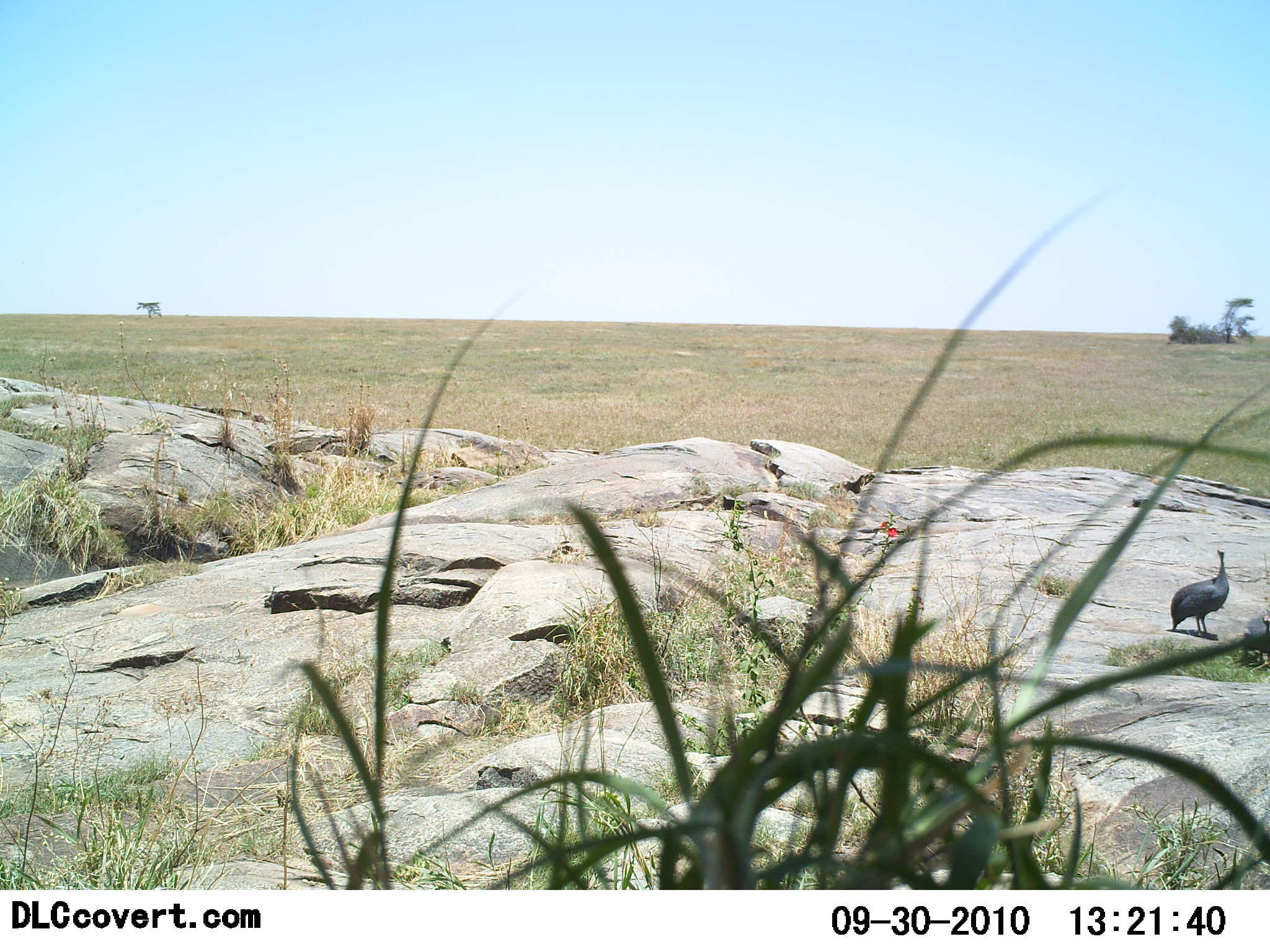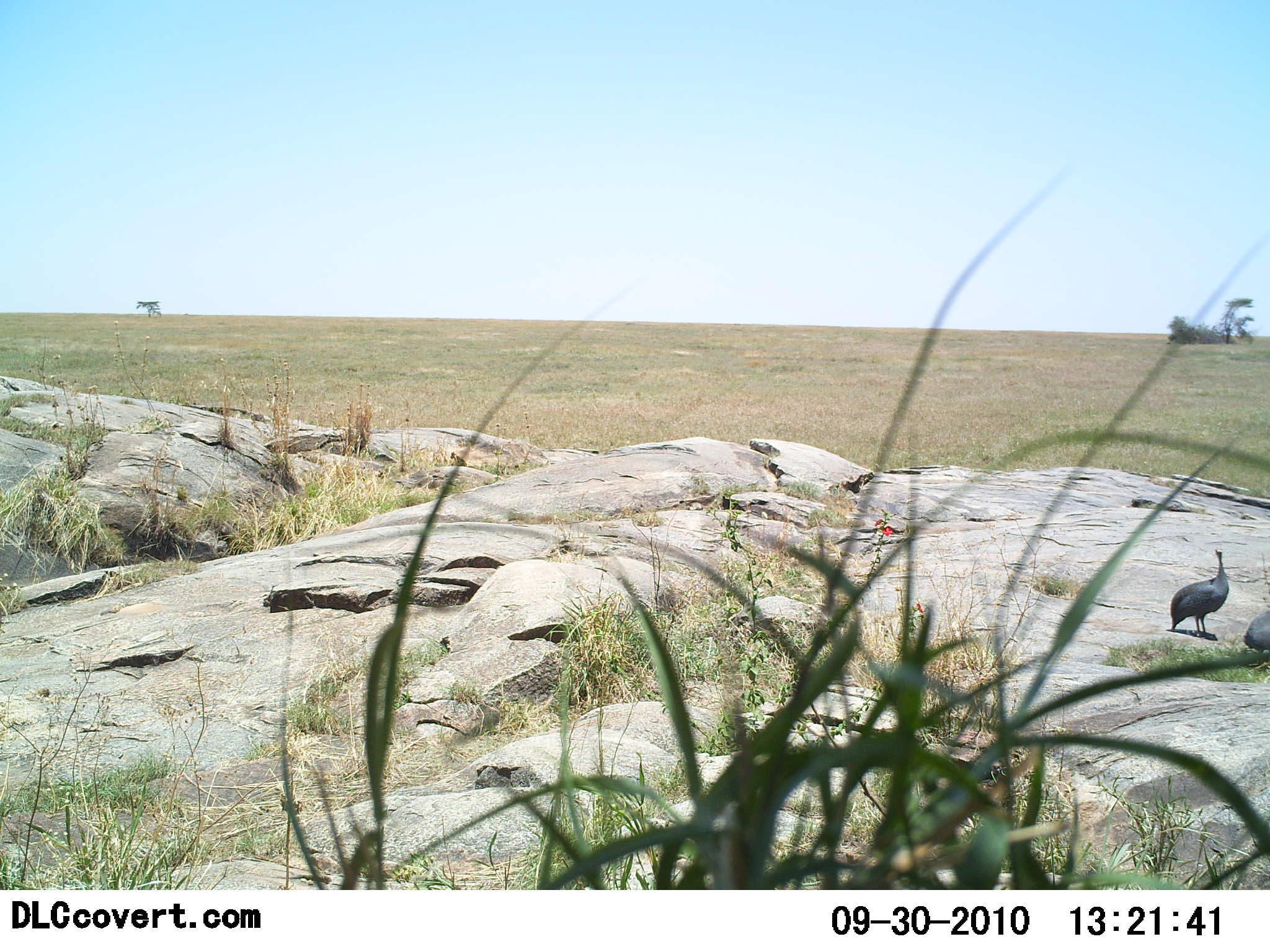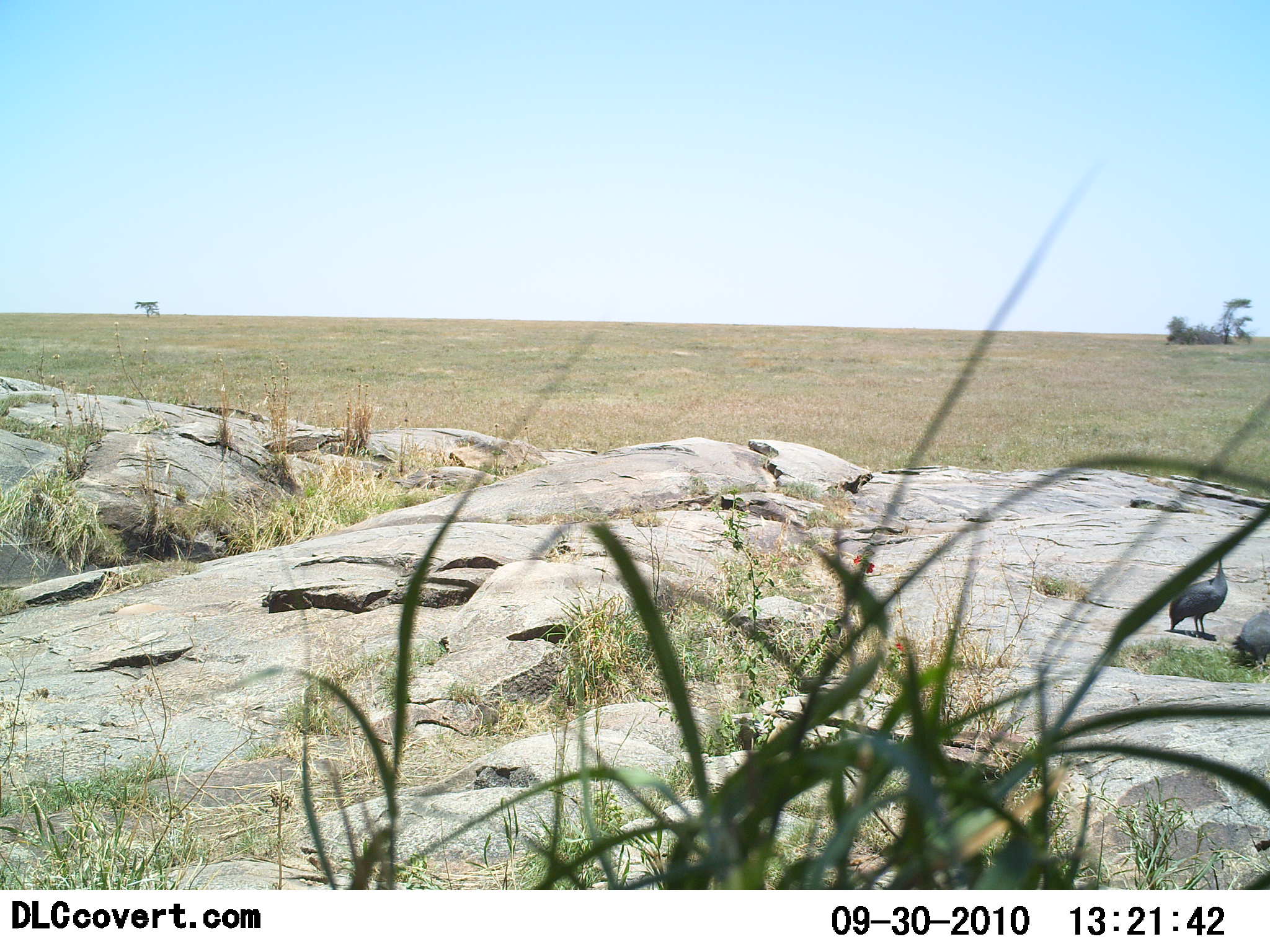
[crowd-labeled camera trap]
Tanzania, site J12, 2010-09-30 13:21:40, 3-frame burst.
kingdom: Animalia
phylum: Chordata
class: Aves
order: Galliformes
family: Numididae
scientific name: Numididae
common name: guinea fowl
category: guineafowl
Guineafowl (guinea fowl) (Numididae), count 2. Behavior (volunteer vote fractions): standing 83%, resting 17%, moving 8%, interacting 0%. Young present (vote fraction): 0%. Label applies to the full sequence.